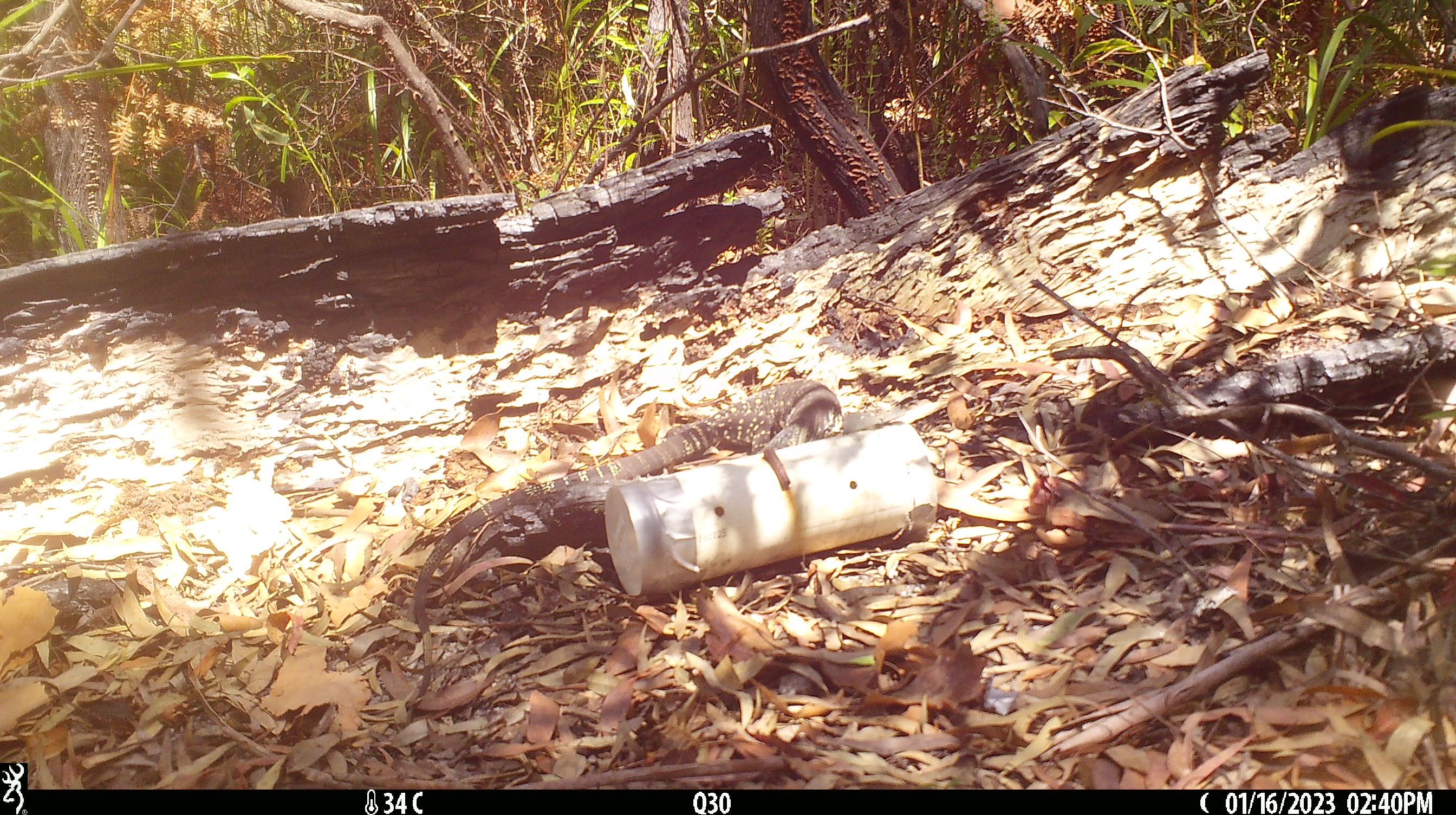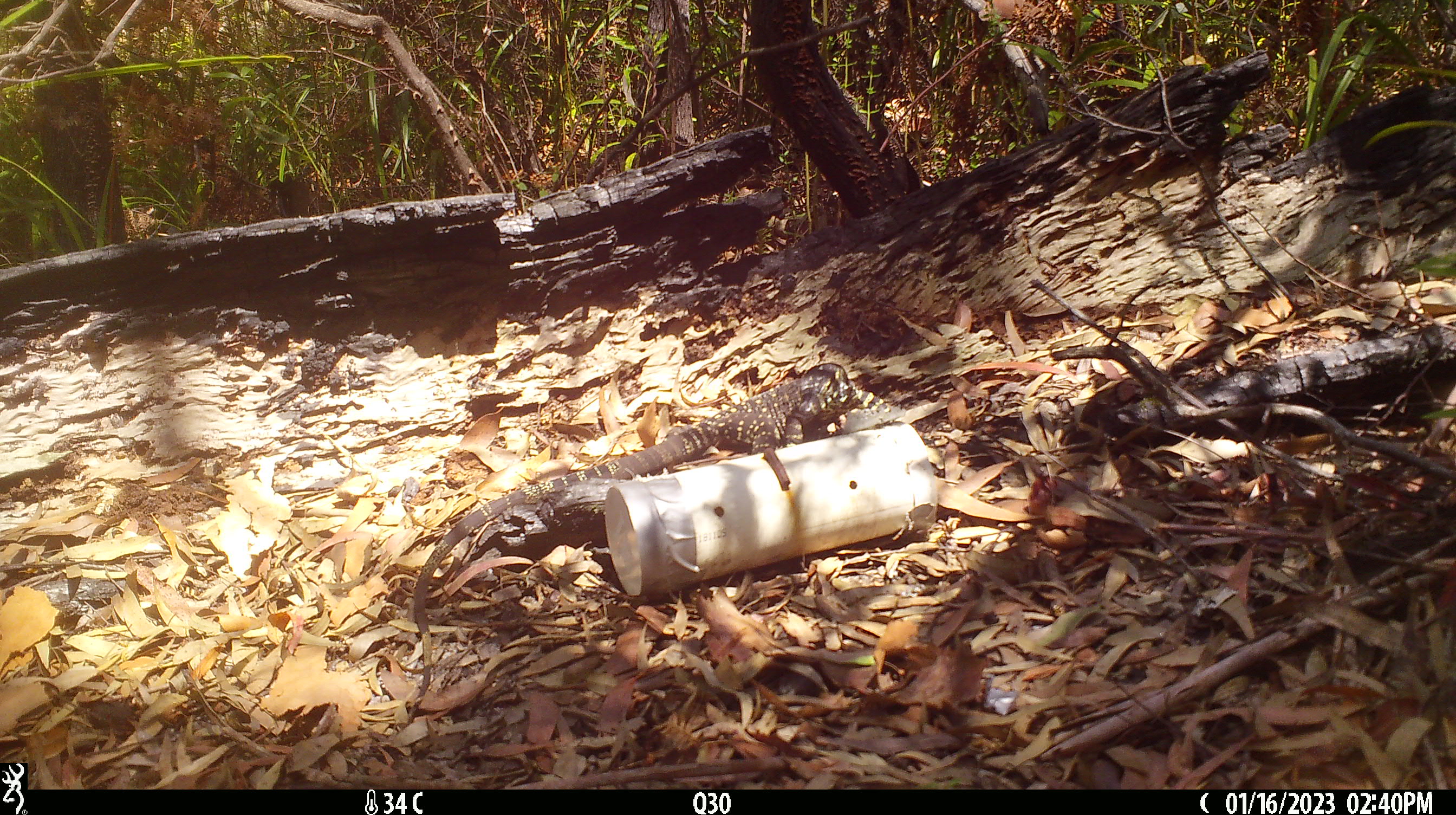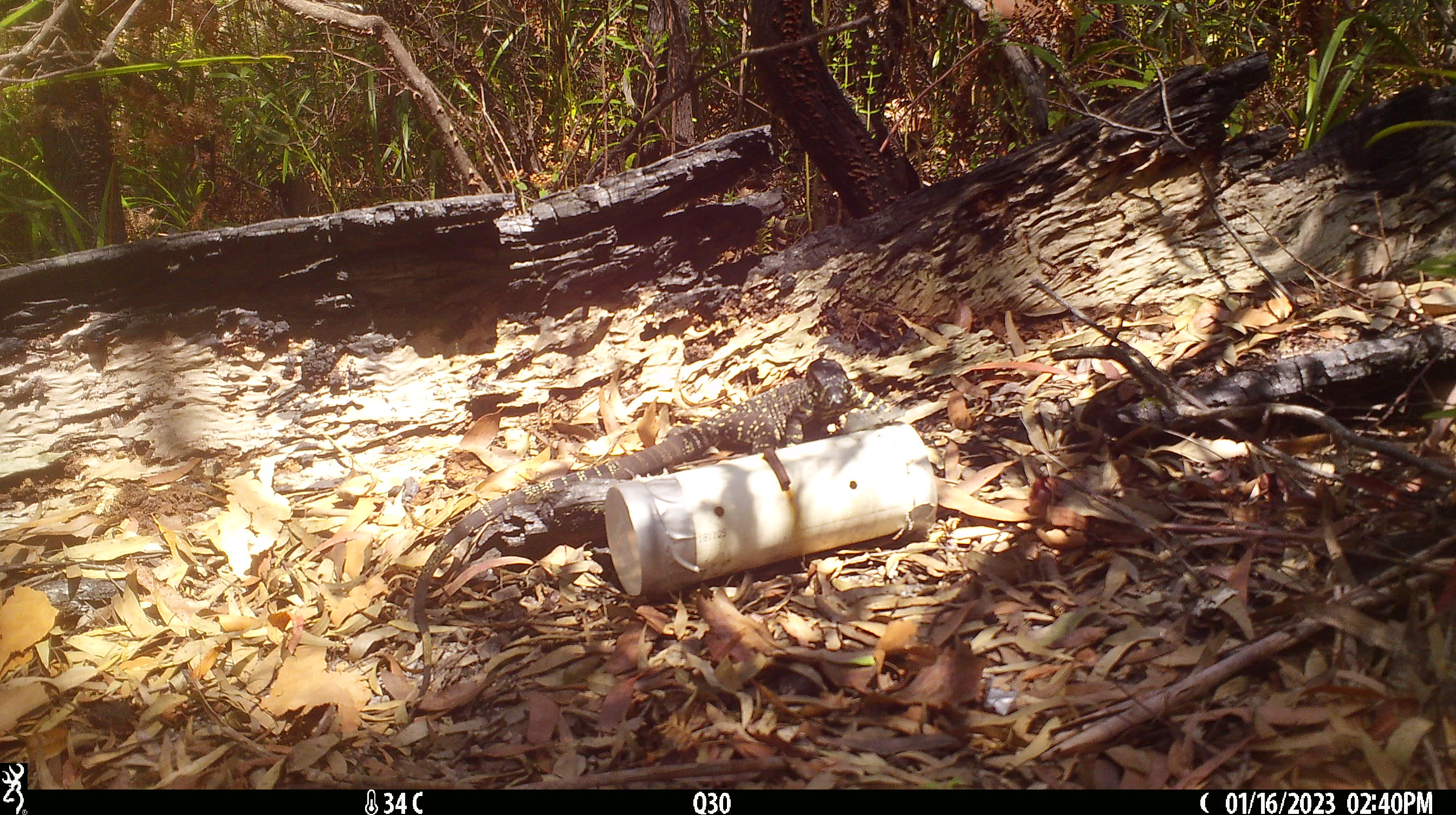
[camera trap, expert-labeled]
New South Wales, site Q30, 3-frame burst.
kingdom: Animalia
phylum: Chordata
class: Reptilia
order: Squamata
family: Varanidae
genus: Varanus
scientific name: Varanus varius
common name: lace monitor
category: goanna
Goanna (lace monitor) (Varanus varius).